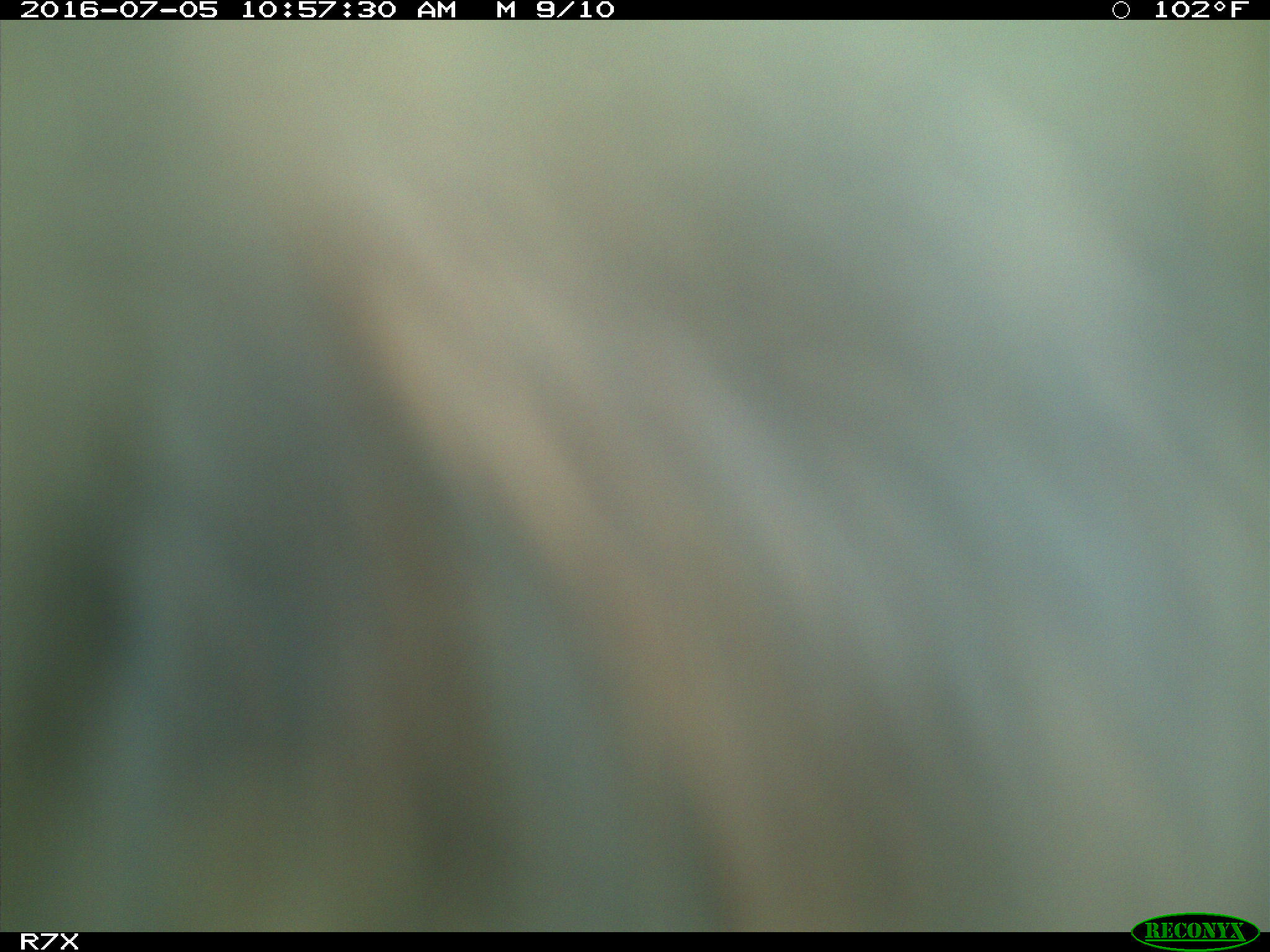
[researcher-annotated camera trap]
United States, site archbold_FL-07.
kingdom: Animalia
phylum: Chordata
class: Mammalia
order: Artiodactyla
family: Bovidae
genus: Bos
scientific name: Bos taurus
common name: domestic cow